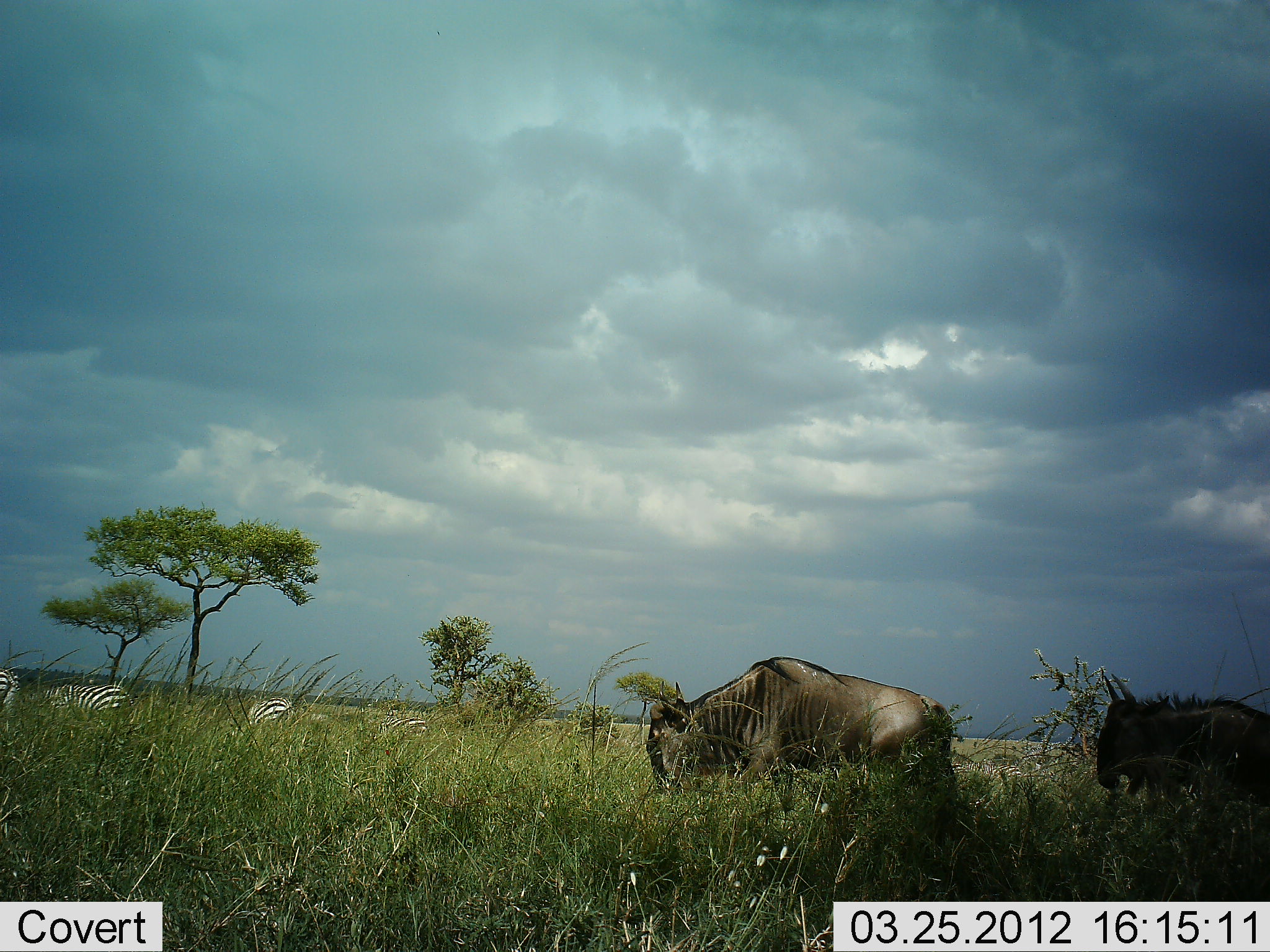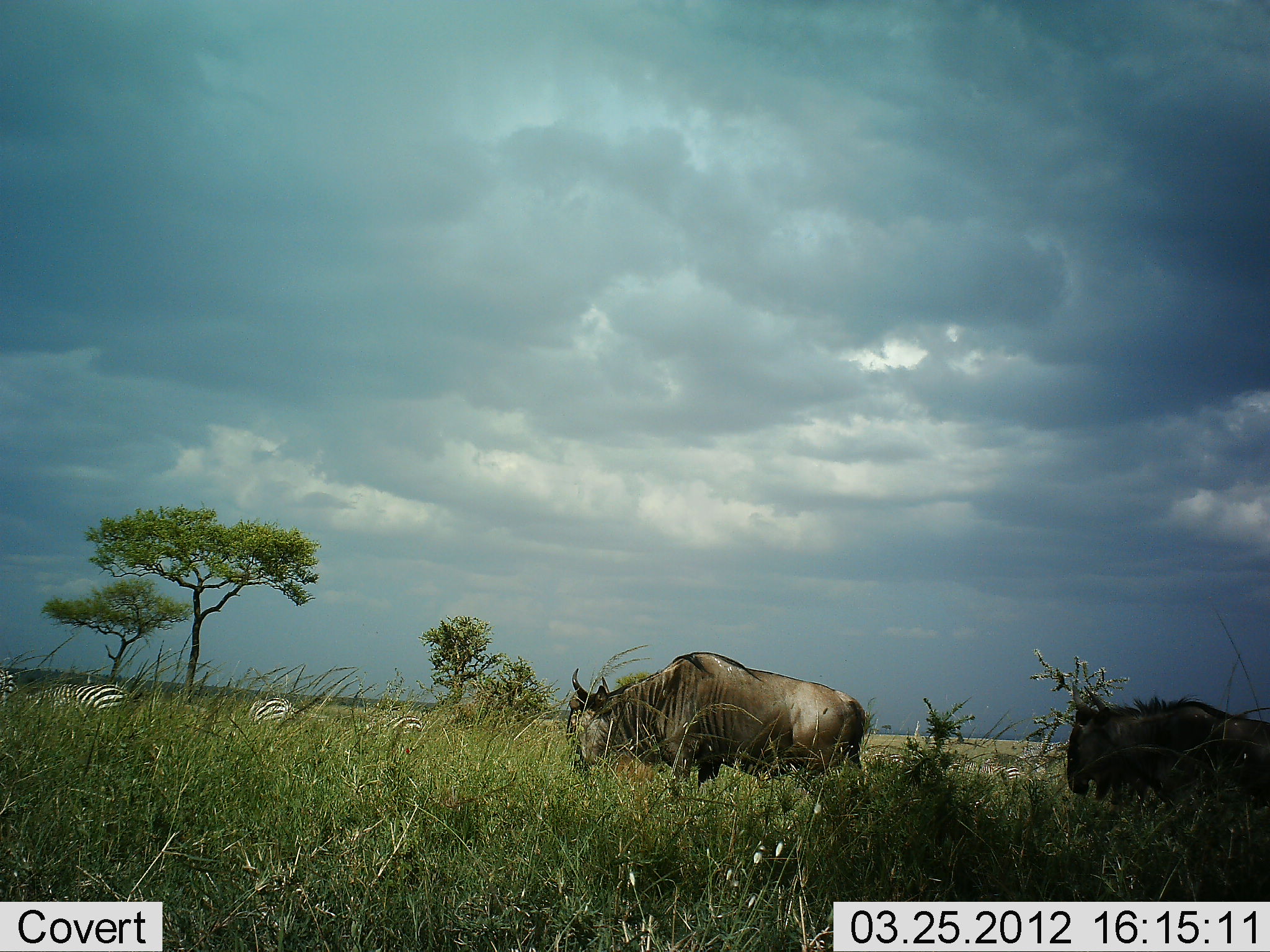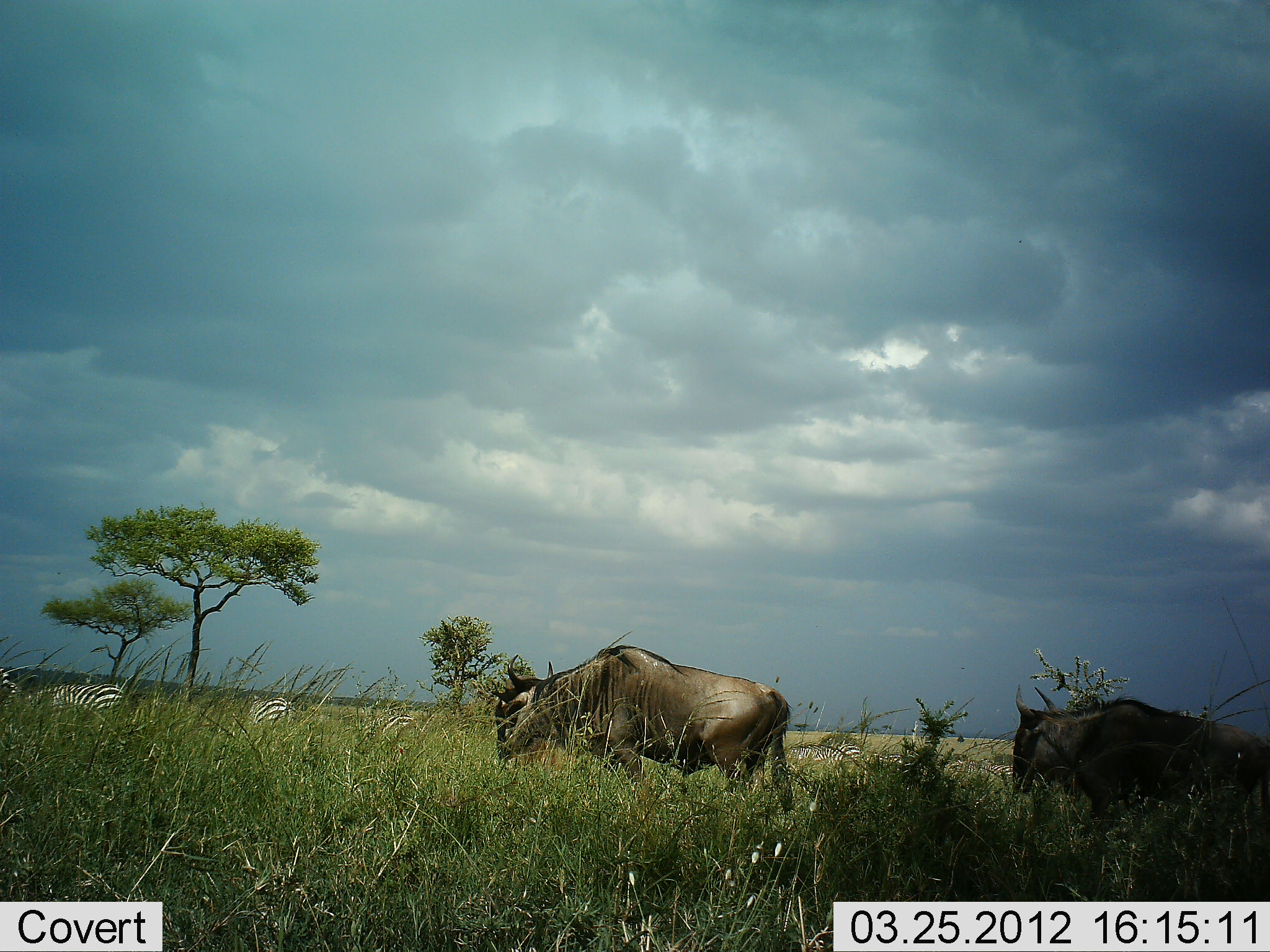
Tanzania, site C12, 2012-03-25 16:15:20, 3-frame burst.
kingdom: Animalia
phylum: Chordata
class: Mammalia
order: Artiodactyla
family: Bovidae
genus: Connochaetes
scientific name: Connochaetes taurinus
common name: blue wildebeest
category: wildebeest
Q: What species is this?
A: Wildebeest (blue wildebeest) (Connochaetes taurinus).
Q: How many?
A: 2.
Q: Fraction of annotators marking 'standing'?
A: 14%.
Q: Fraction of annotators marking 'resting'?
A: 0%.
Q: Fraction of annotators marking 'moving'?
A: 86%.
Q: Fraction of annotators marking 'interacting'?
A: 0%.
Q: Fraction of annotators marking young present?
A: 0%.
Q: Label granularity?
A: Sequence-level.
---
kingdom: Animalia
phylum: Chordata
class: Mammalia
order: Perissodactyla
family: Equidae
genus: Equus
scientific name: Equus quagga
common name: plains zebra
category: zebra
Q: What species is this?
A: Zebra (plains zebra) (Equus quagga).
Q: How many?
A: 4.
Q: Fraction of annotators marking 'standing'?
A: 53%.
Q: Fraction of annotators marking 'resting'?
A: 0%.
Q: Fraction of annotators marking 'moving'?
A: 18%.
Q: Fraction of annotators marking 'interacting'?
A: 0%.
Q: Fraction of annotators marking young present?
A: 0%.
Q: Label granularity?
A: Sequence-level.